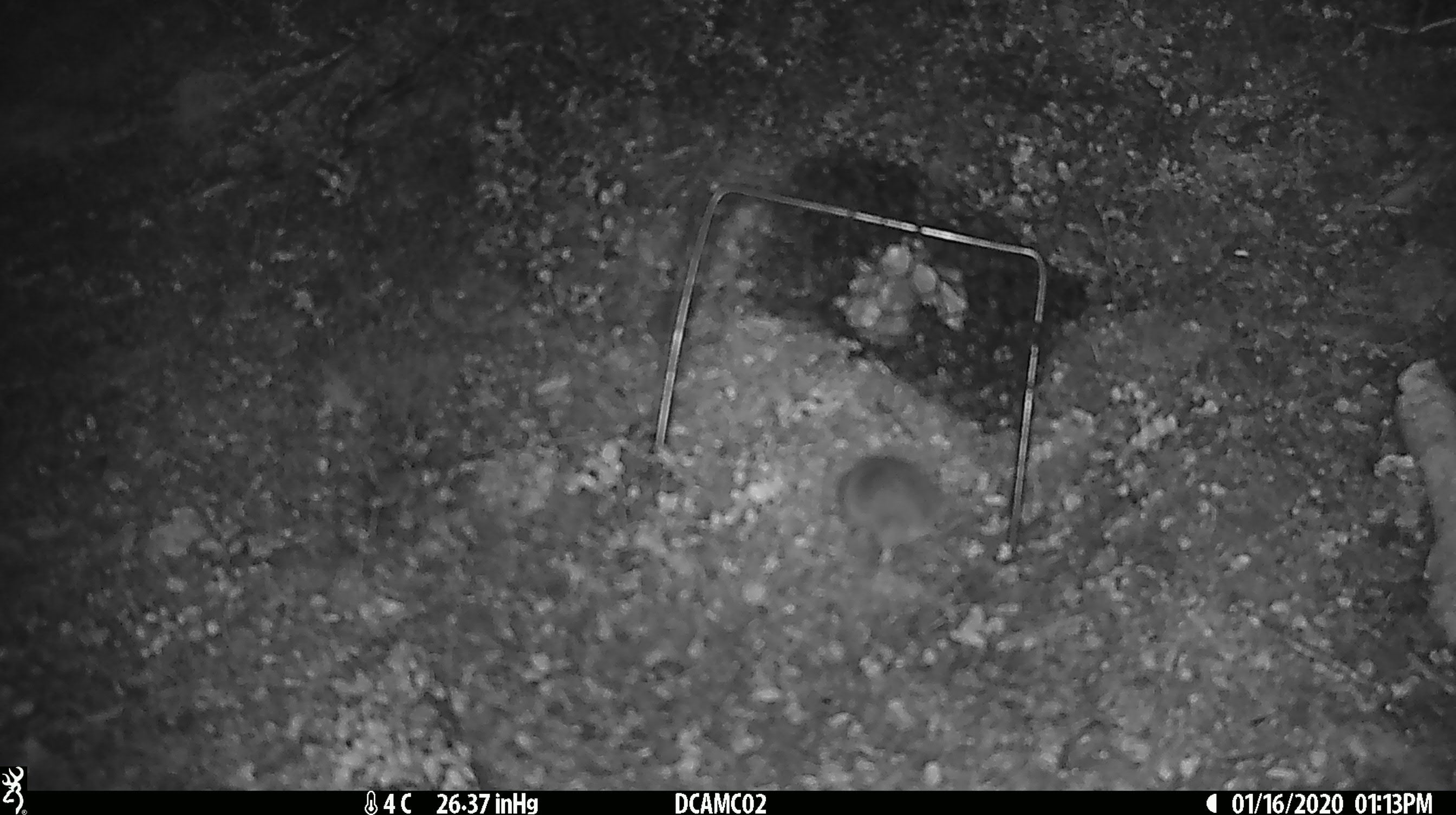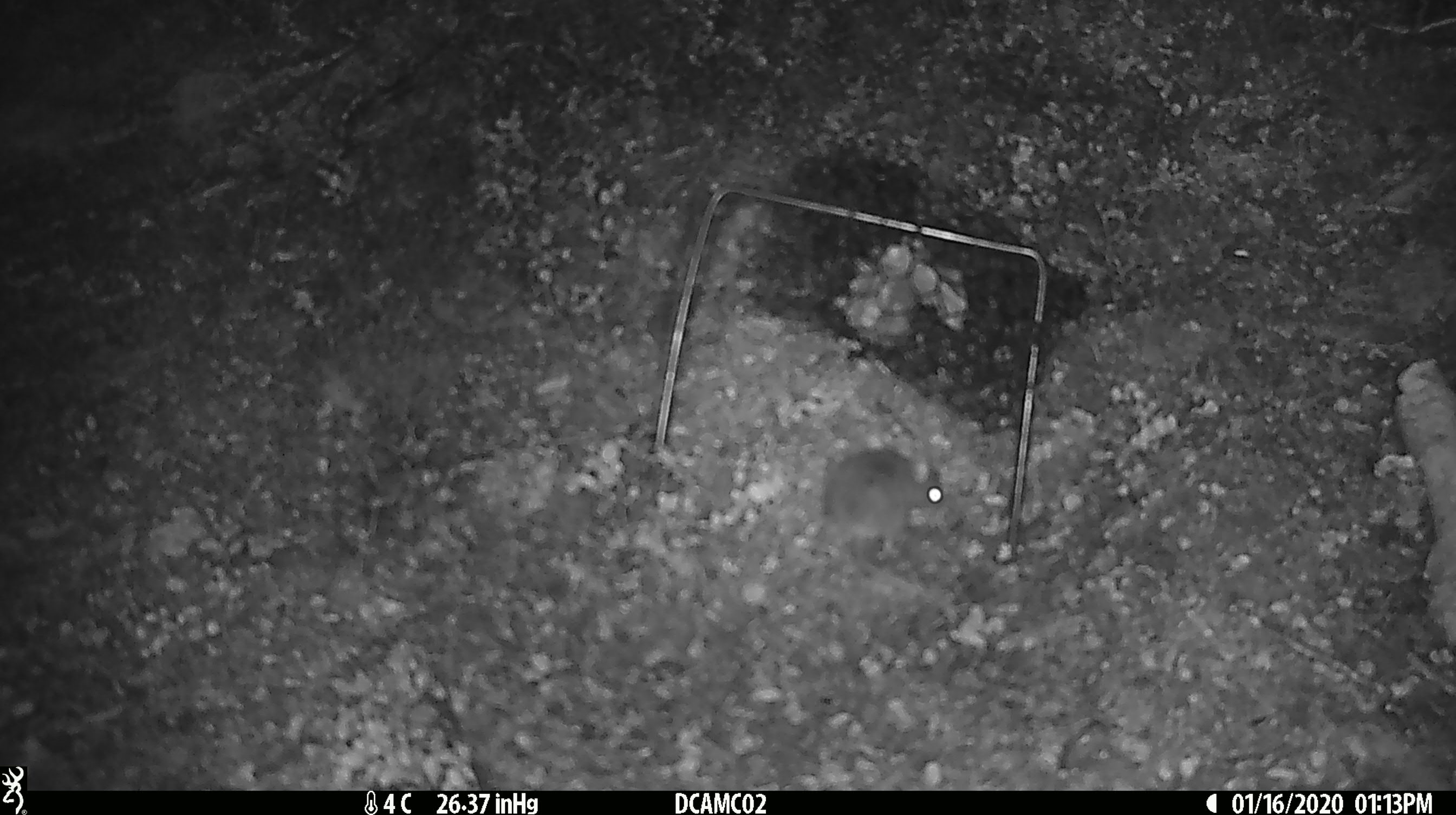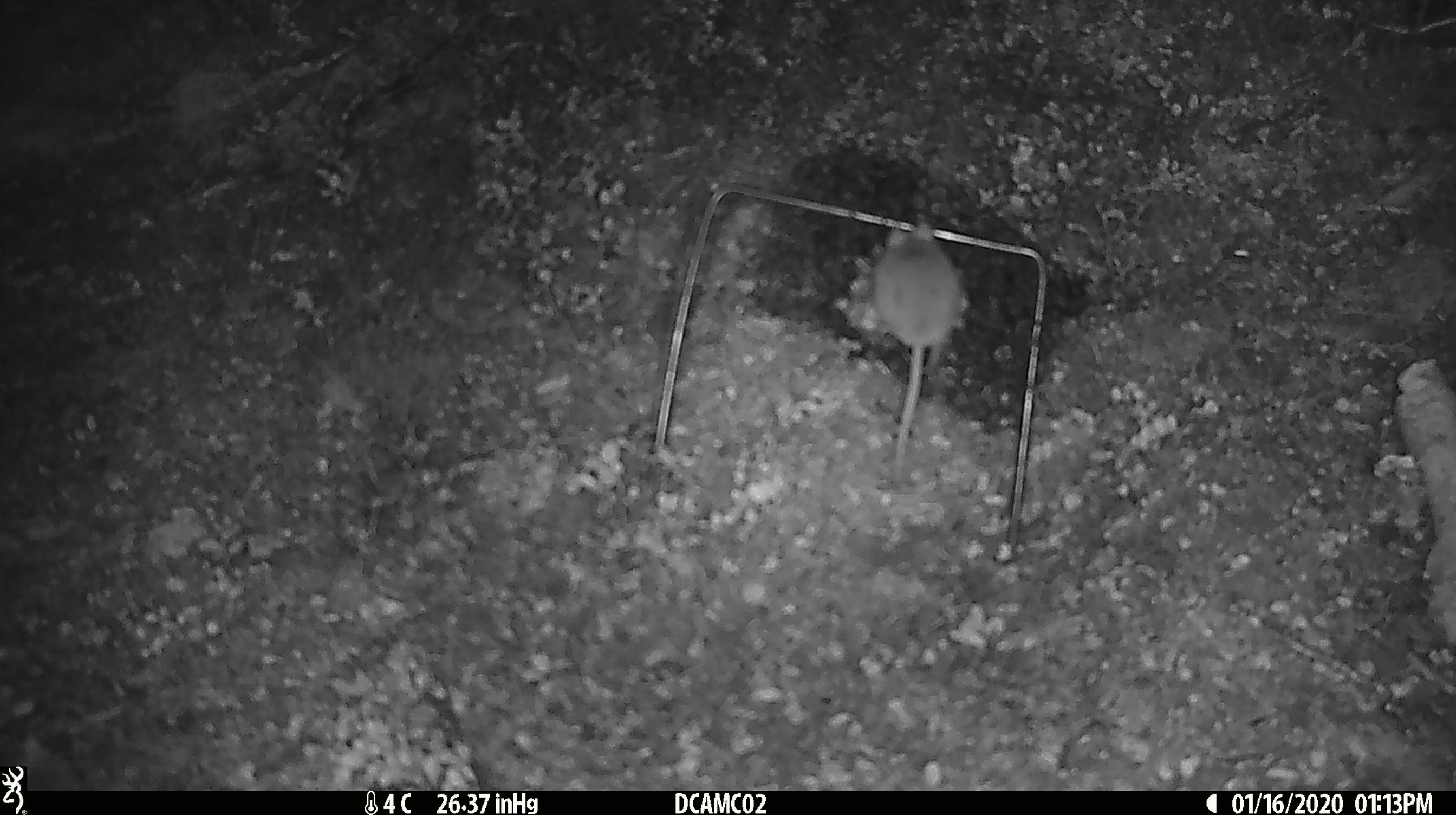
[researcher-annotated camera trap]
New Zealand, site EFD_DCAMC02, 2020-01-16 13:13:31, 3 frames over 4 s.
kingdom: Animalia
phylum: Chordata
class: Mammalia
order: Rodentia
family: Muridae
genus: Mus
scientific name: Mus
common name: mouse